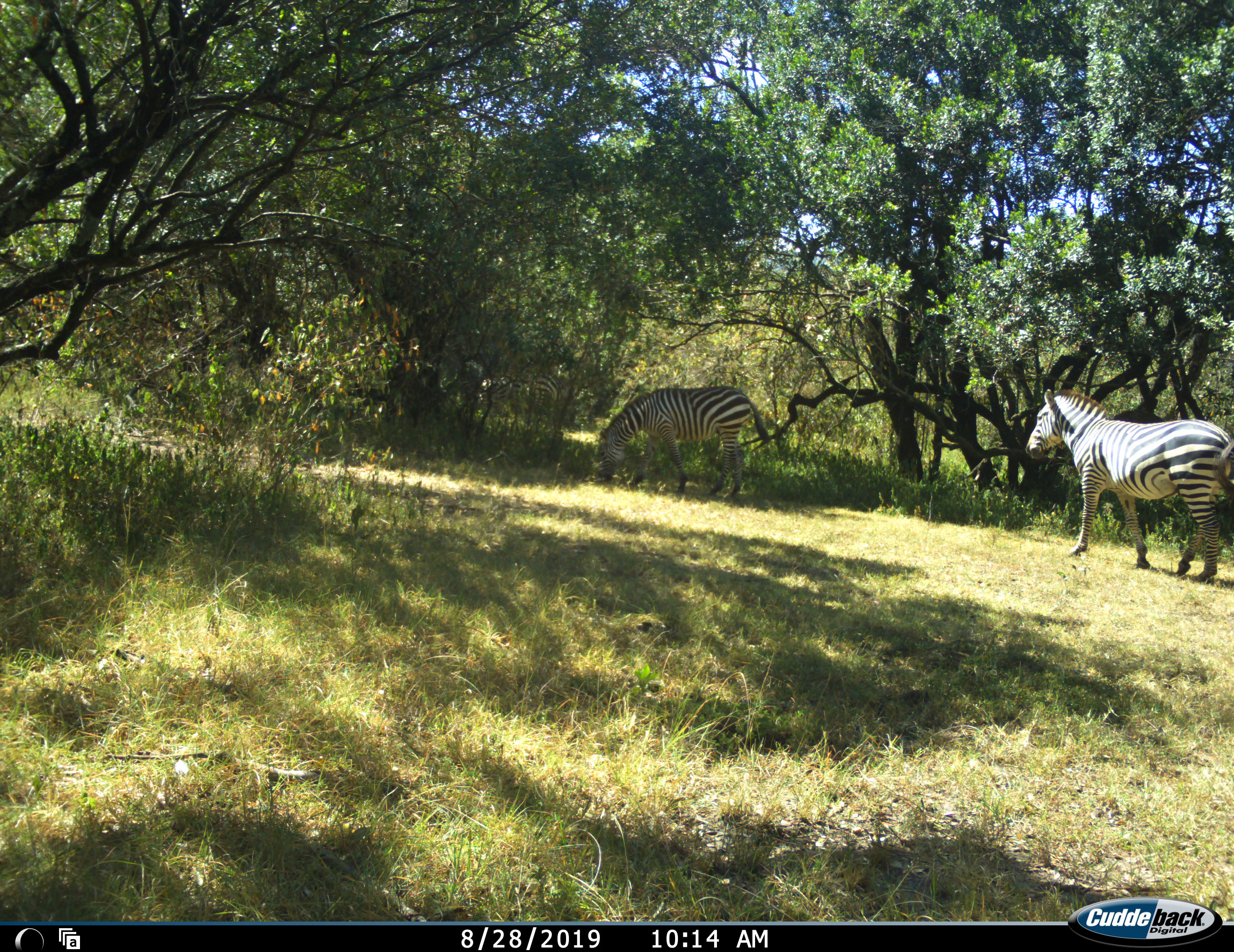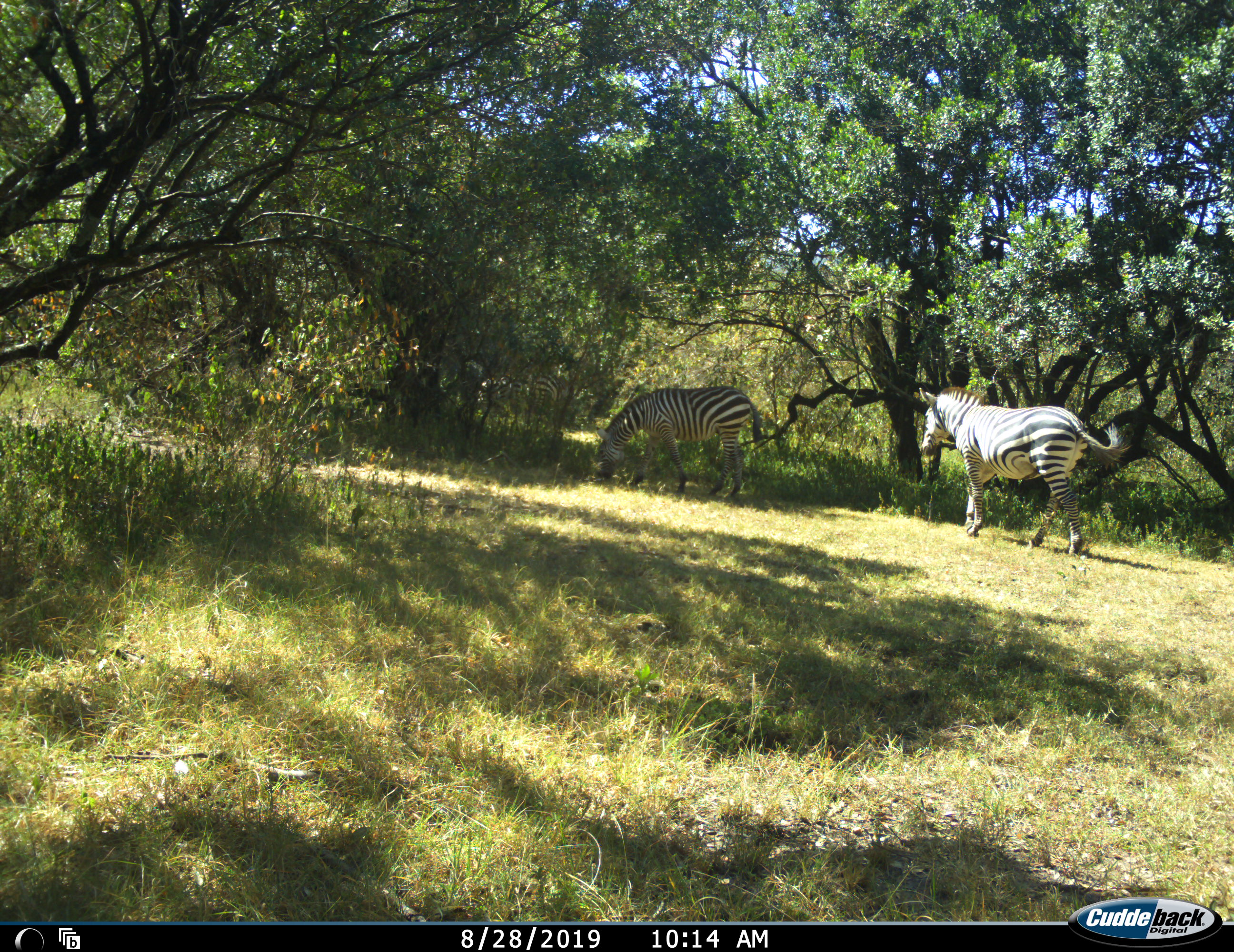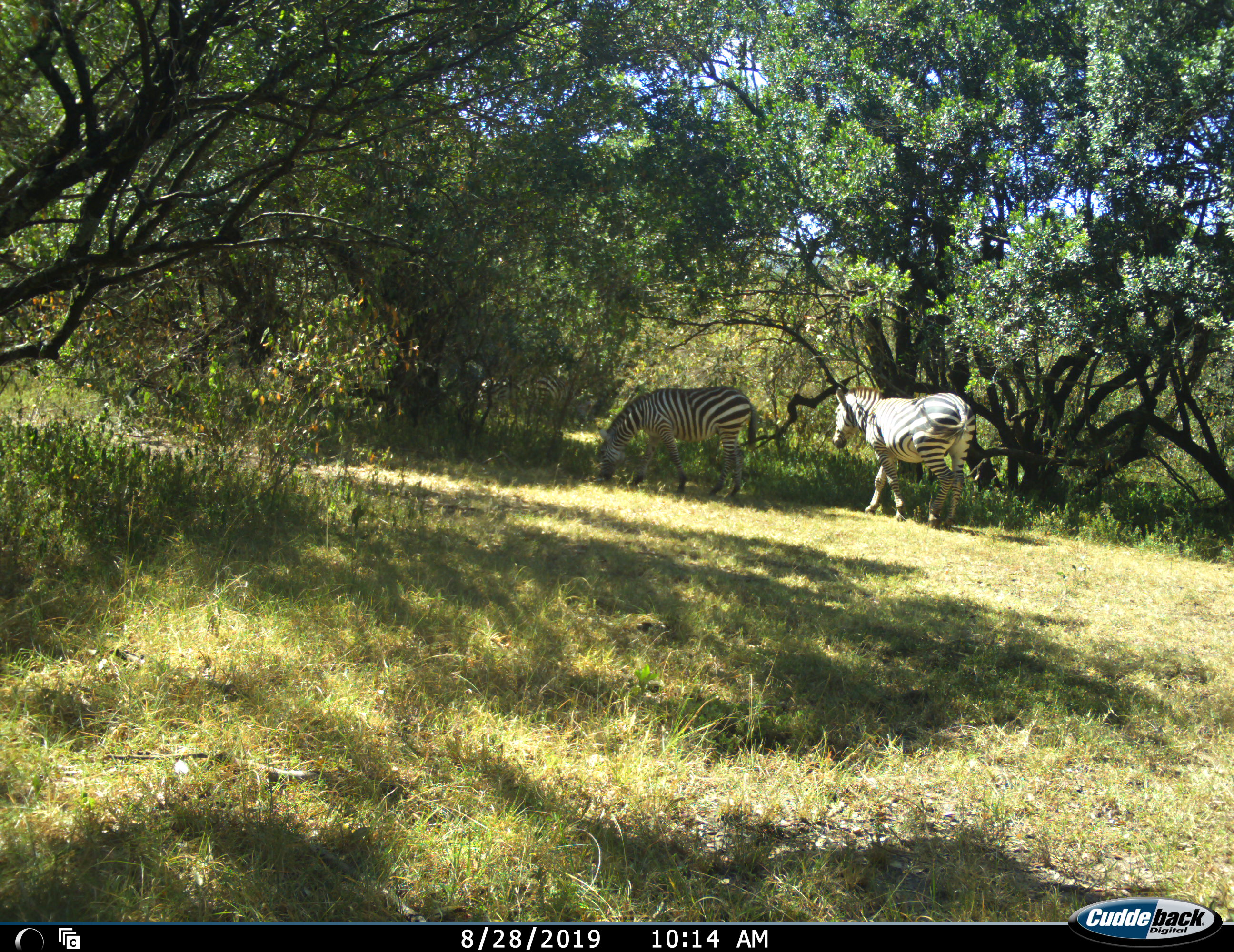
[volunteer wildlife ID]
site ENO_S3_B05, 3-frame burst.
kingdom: Animalia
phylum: Chordata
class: Mammalia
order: Perissodactyla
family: Equidae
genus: Equus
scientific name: Equus quagga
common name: plains zebra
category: zebraplains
Zebraplains (plains zebra) (Equus quagga), count 4. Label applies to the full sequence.